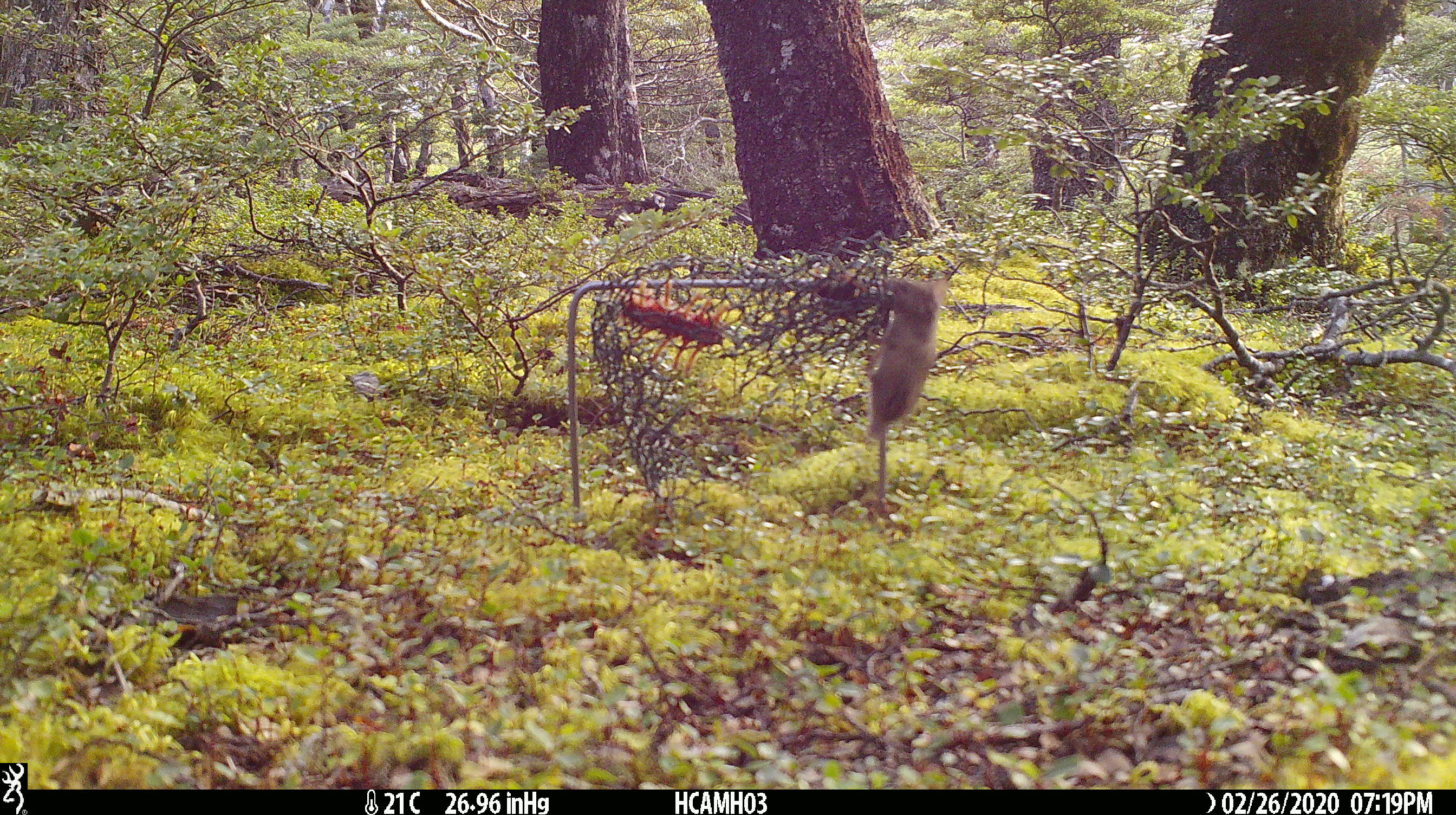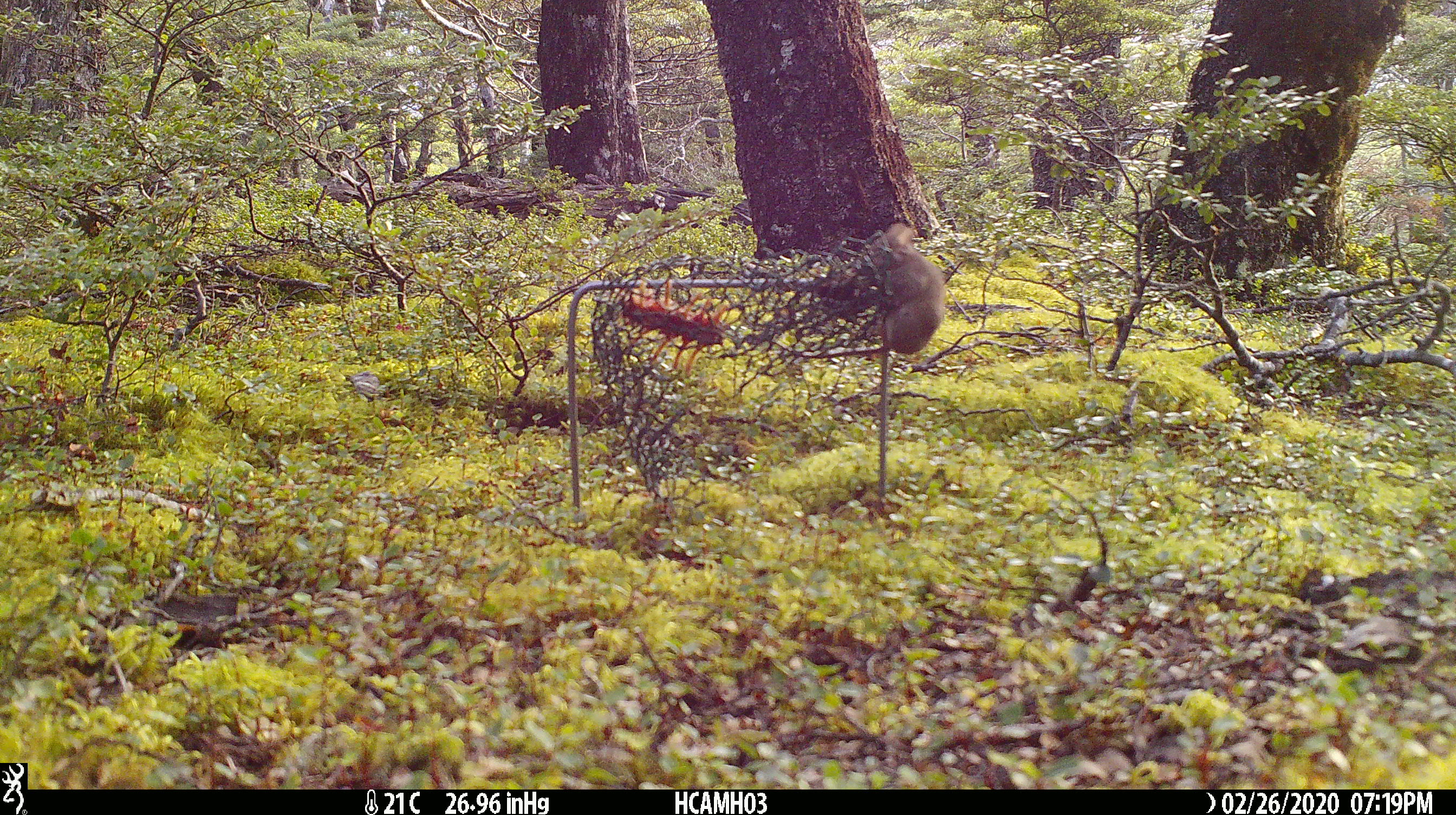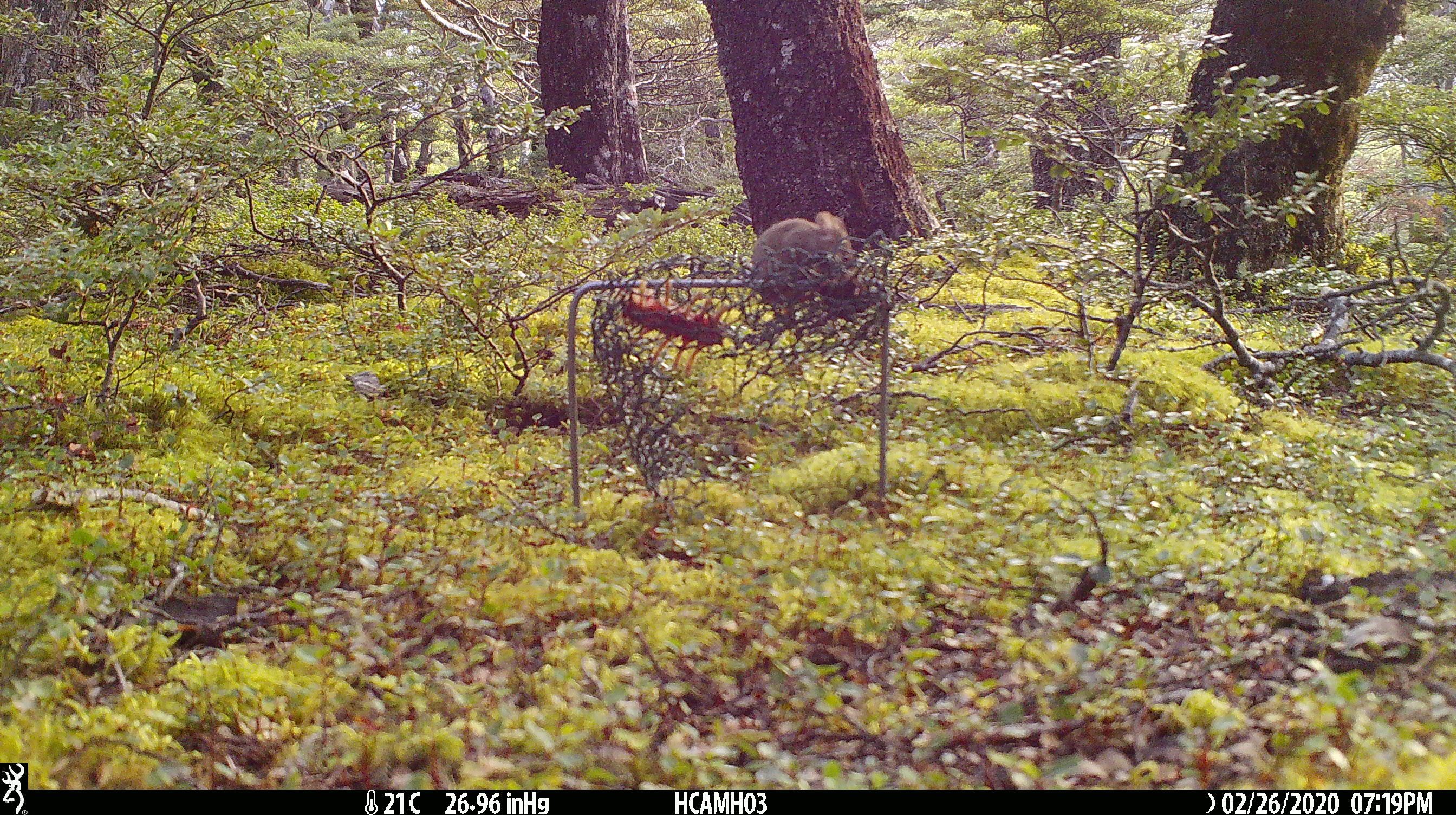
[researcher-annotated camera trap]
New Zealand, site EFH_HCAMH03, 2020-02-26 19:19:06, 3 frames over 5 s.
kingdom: Animalia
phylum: Chordata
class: Mammalia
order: Rodentia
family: Muridae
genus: Mus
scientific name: Mus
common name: mouse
Mouse (Mus).